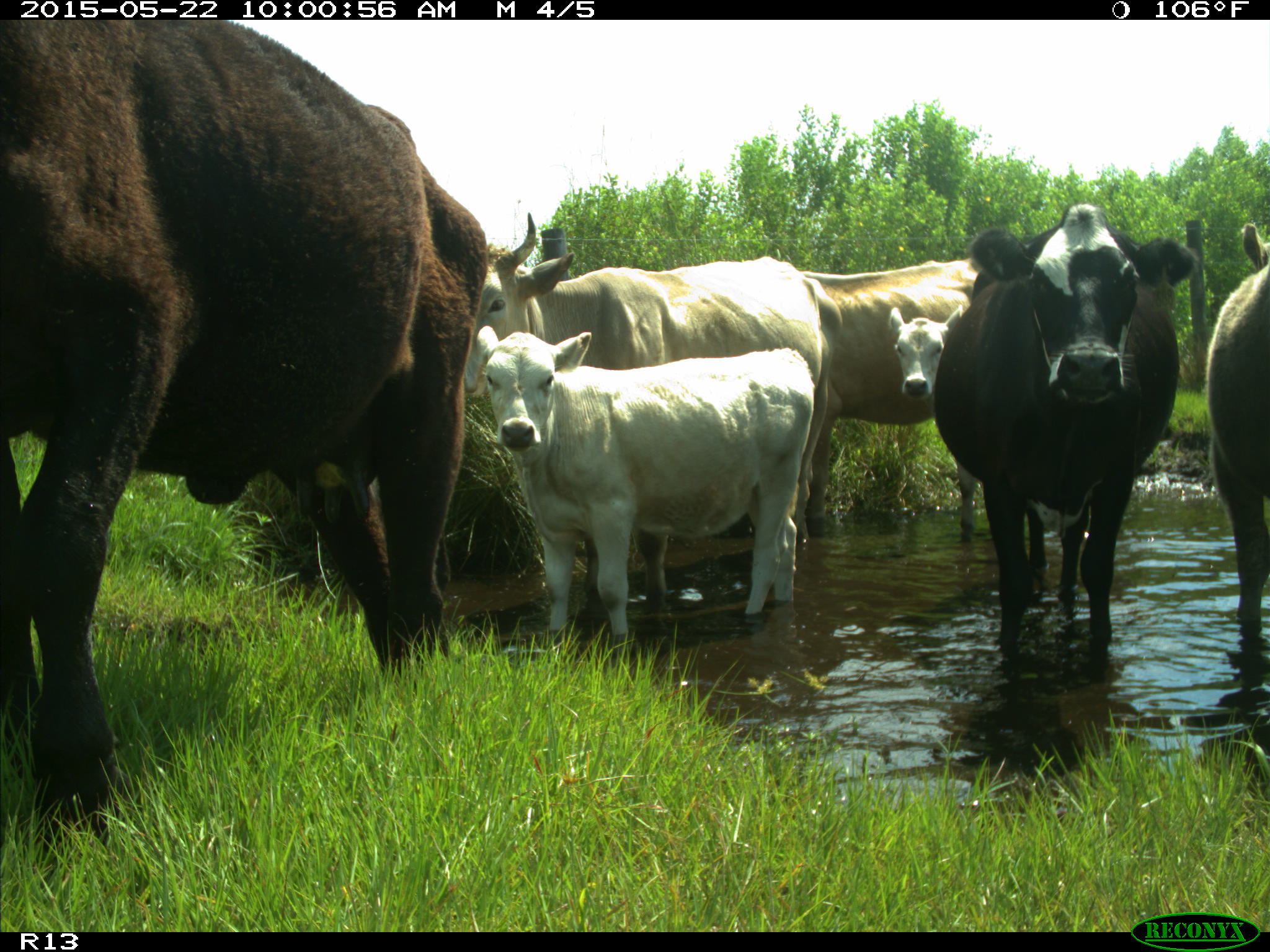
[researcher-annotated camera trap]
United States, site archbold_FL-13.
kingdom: Animalia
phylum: Chordata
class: Mammalia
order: Artiodactyla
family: Bovidae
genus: Bos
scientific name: Bos taurus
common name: domestic cow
Bos taurus (domestic cow).